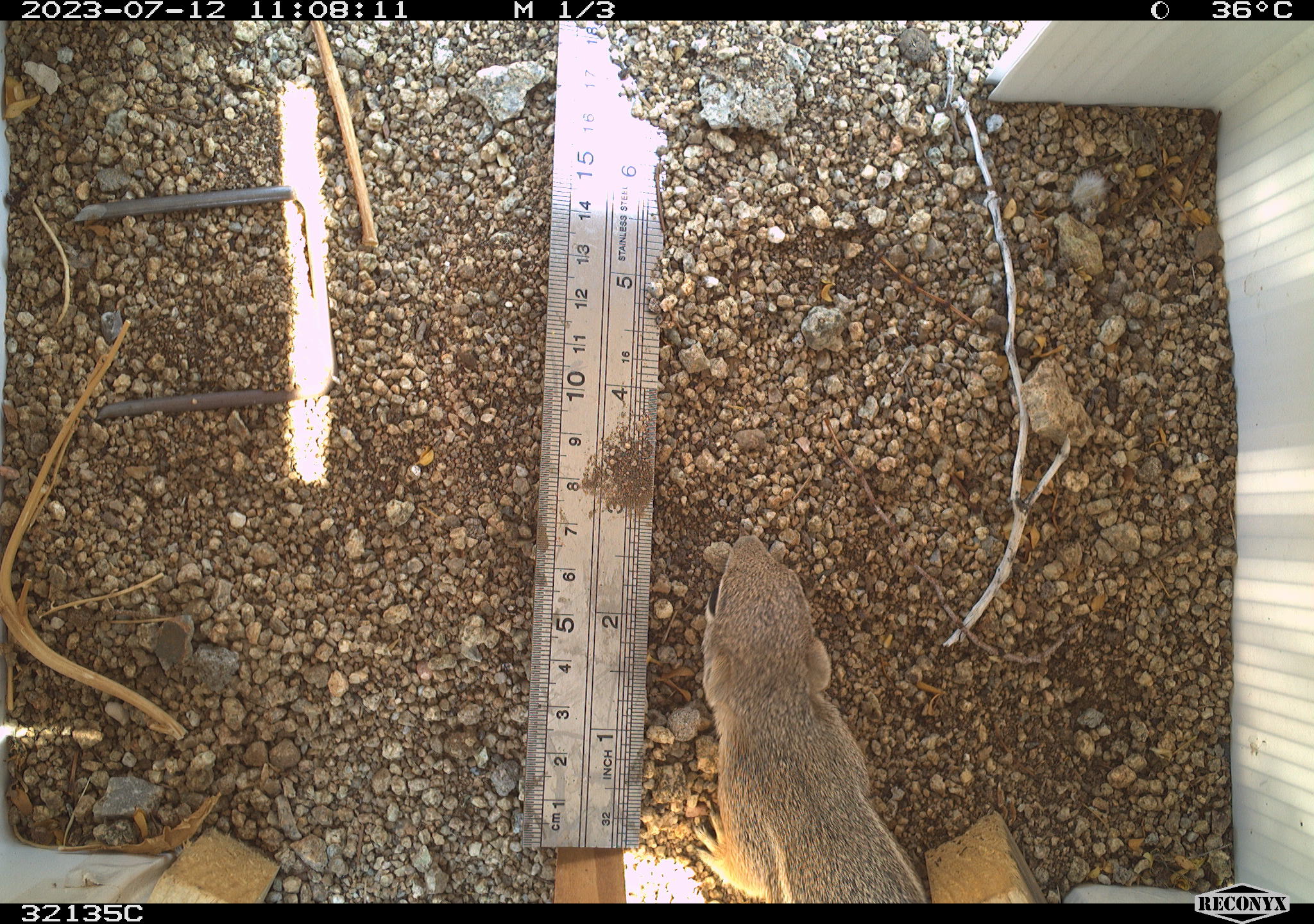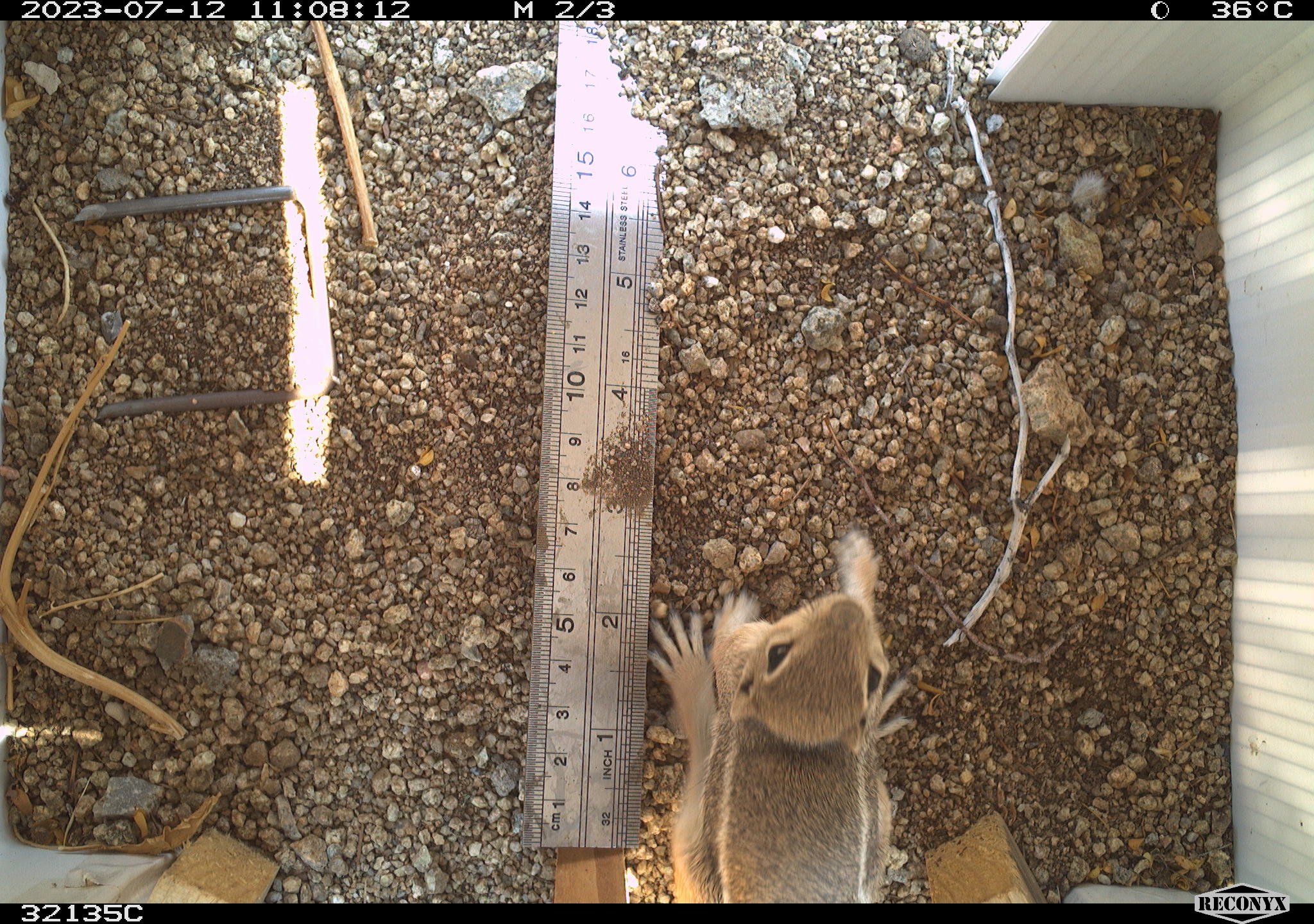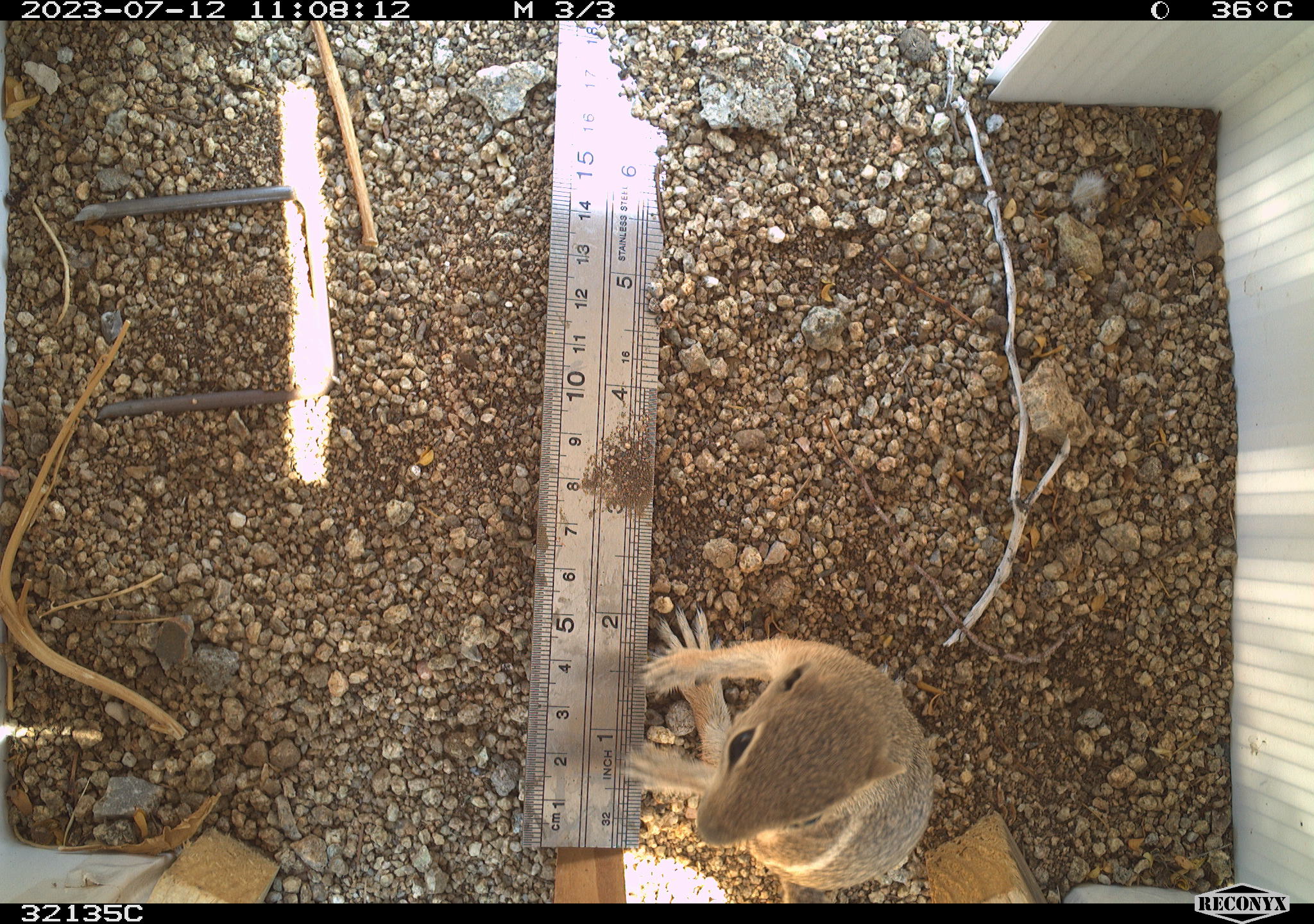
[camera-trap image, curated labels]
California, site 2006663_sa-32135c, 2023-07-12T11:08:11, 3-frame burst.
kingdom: Animalia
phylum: Chordata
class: Mammalia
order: Rodentia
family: Sciuridae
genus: Ammospermophilus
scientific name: Ammospermophilus leucurus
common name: white-tailed antelope squirrel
White-tailed antelope squirrel (Ammospermophilus leucurus).